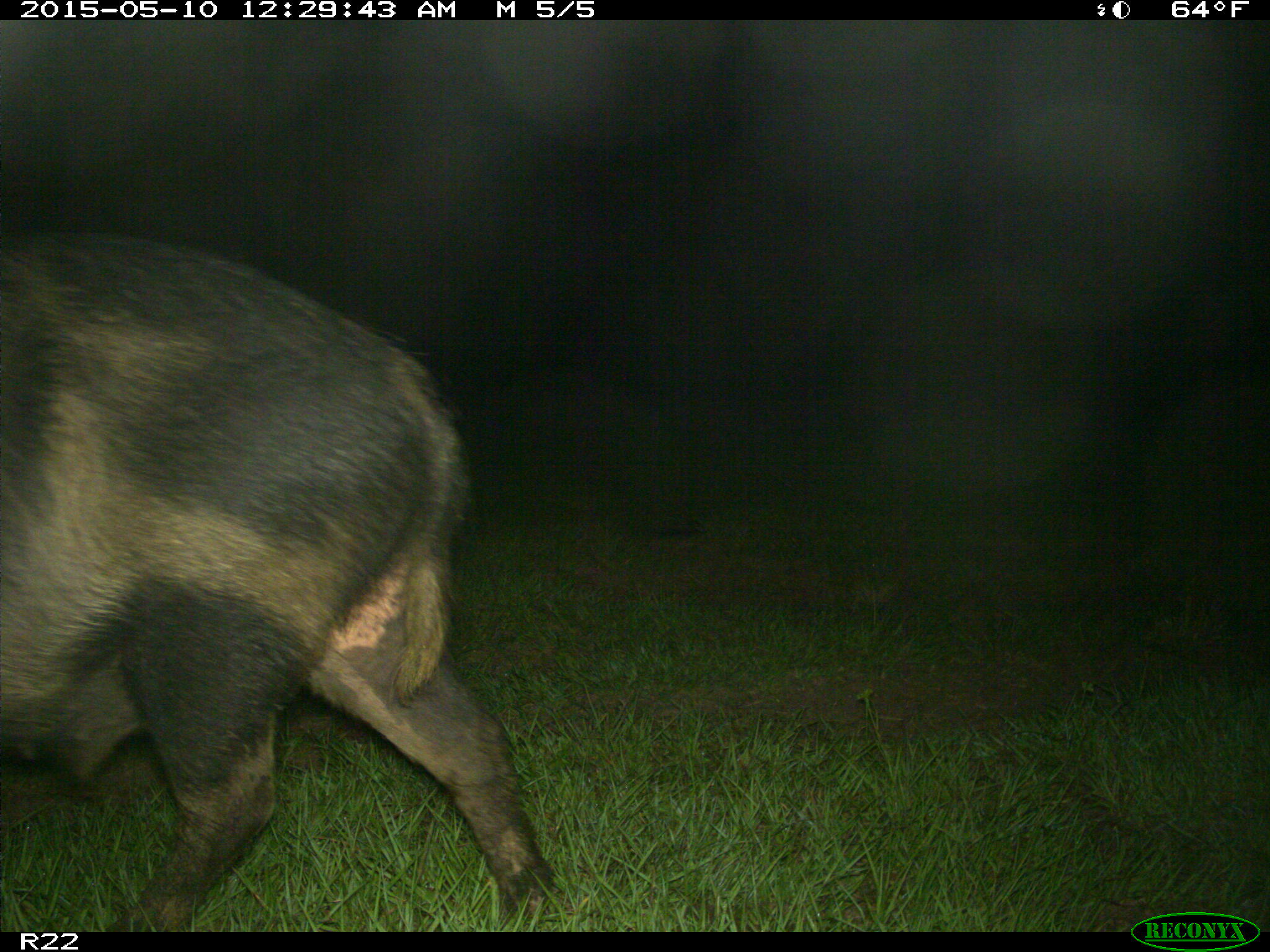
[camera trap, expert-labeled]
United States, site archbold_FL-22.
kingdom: Animalia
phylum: Chordata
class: Mammalia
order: Artiodactyla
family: Suidae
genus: Sus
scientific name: Sus scrofa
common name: wild boar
Sus scrofa (wild boar).